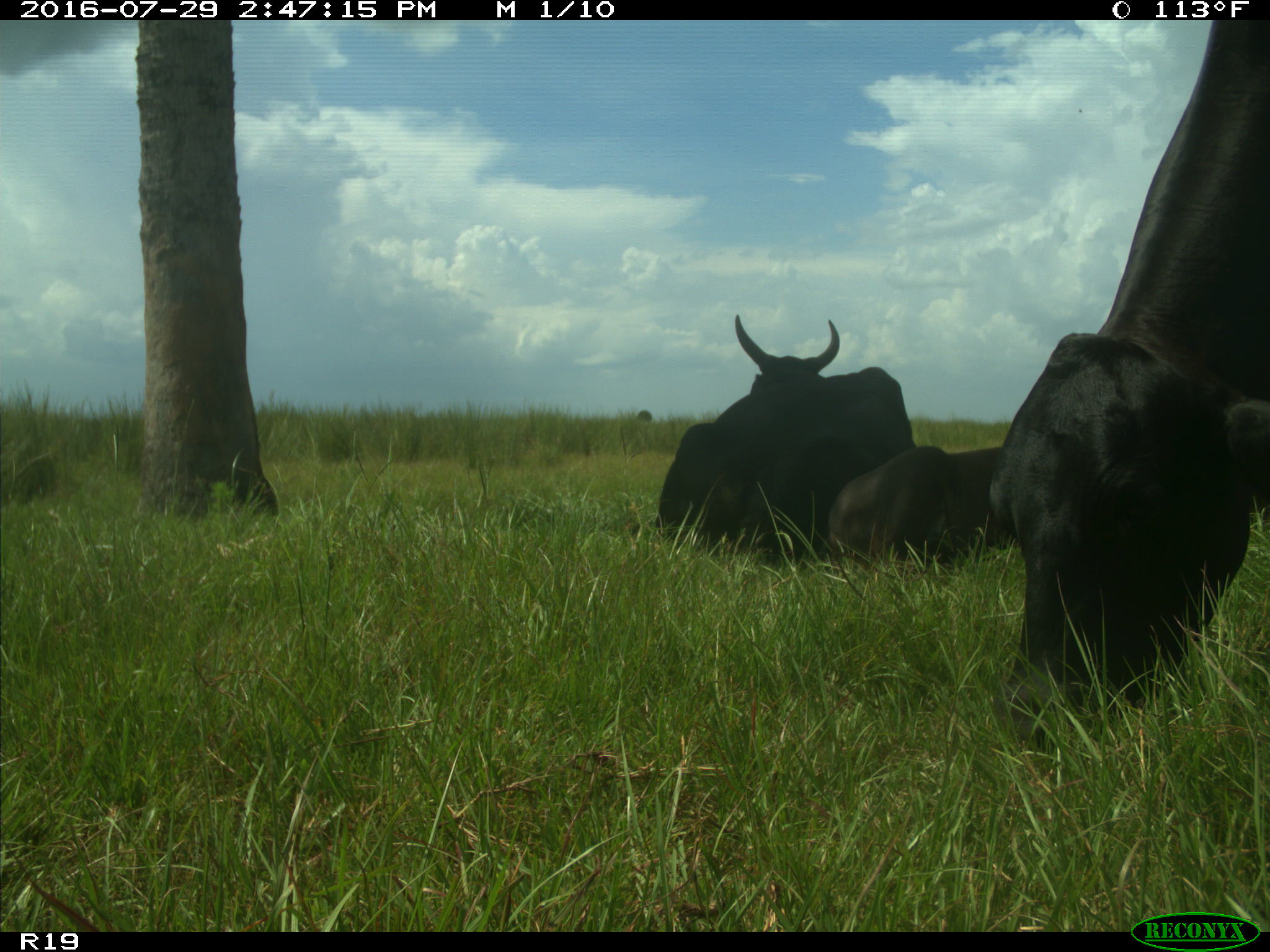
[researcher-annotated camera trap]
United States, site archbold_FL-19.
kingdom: Animalia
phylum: Chordata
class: Mammalia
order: Artiodactyla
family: Bovidae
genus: Bos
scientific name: Bos taurus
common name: domestic cow